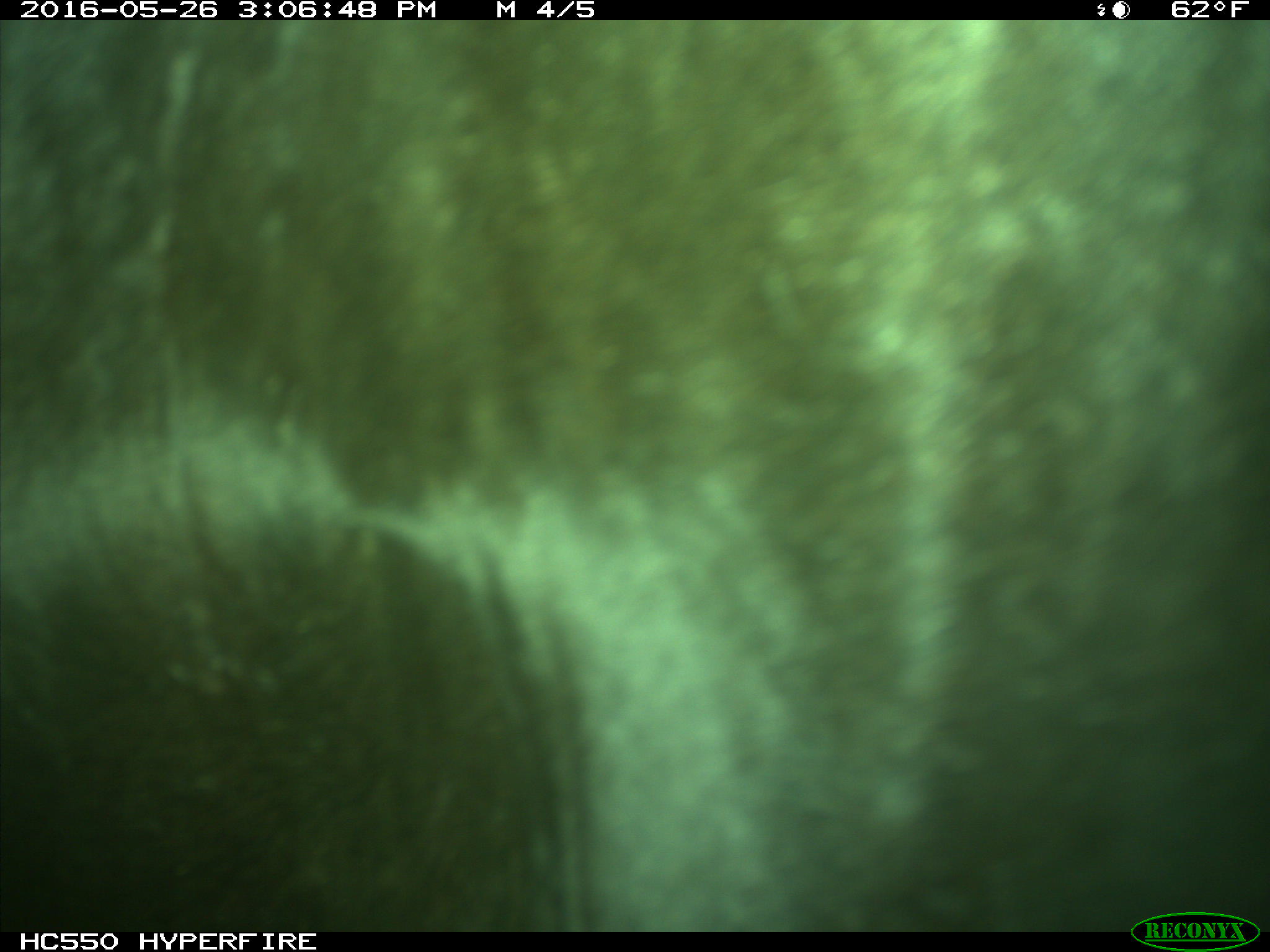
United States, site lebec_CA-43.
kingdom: Animalia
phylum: Chordata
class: Mammalia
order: Artiodactyla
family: Bovidae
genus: Bos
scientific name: Bos taurus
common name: domestic cow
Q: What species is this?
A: Bos taurus (domestic cow).